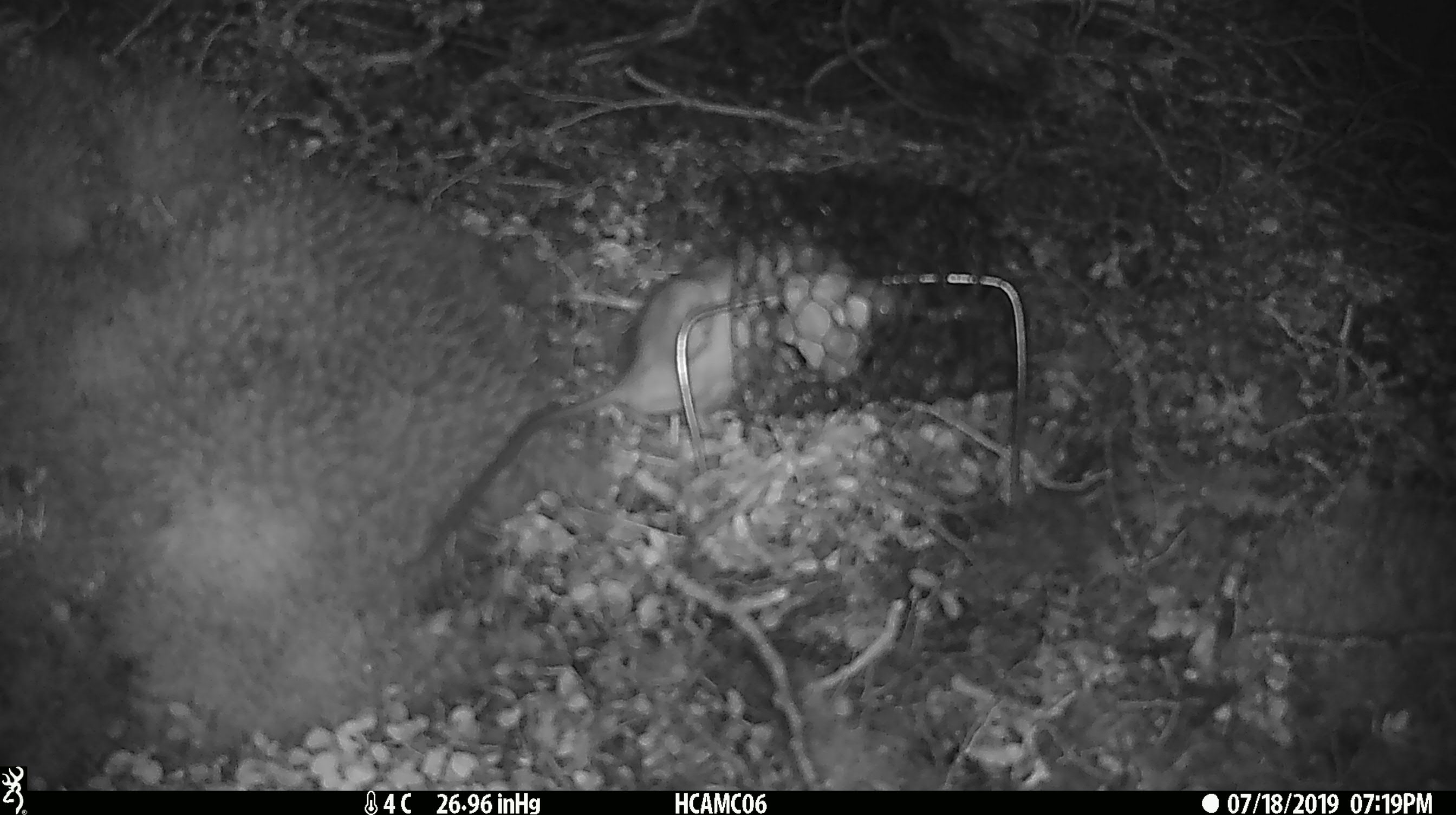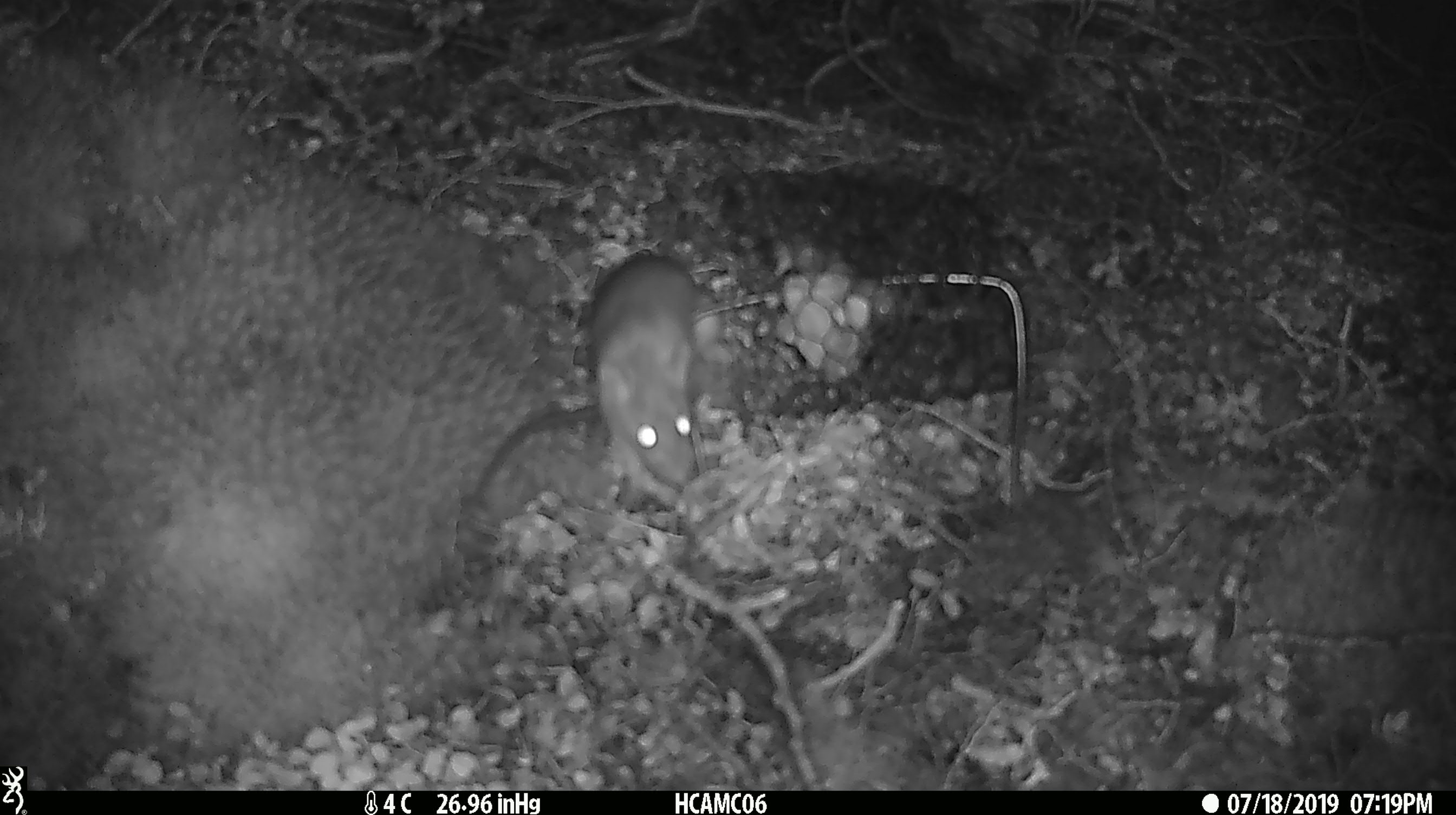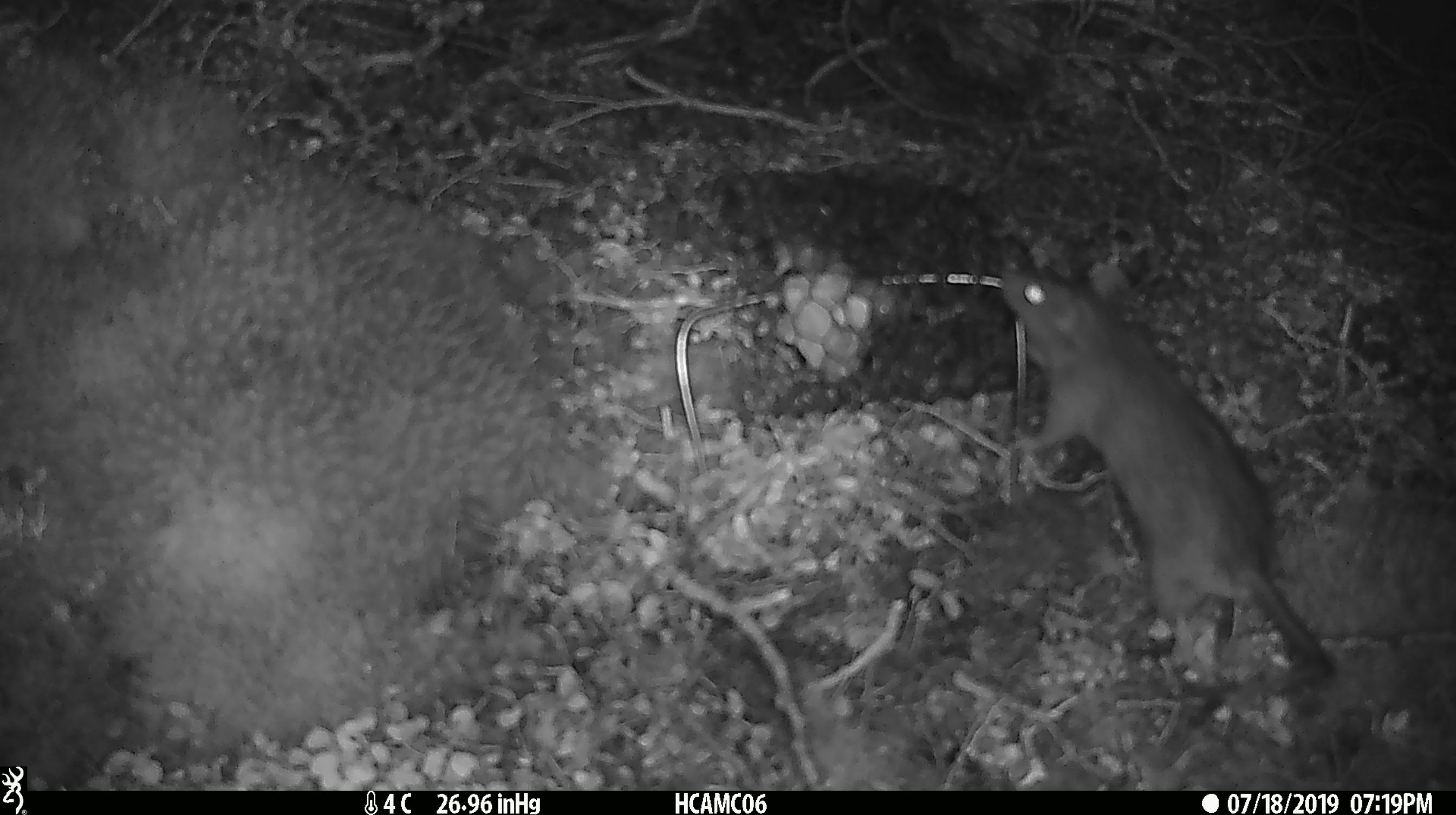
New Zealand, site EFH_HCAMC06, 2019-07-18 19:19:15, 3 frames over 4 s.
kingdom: Animalia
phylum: Chordata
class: Mammalia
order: Rodentia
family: Muridae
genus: Rattus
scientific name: Rattus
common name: rat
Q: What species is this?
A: Rat (Rattus).